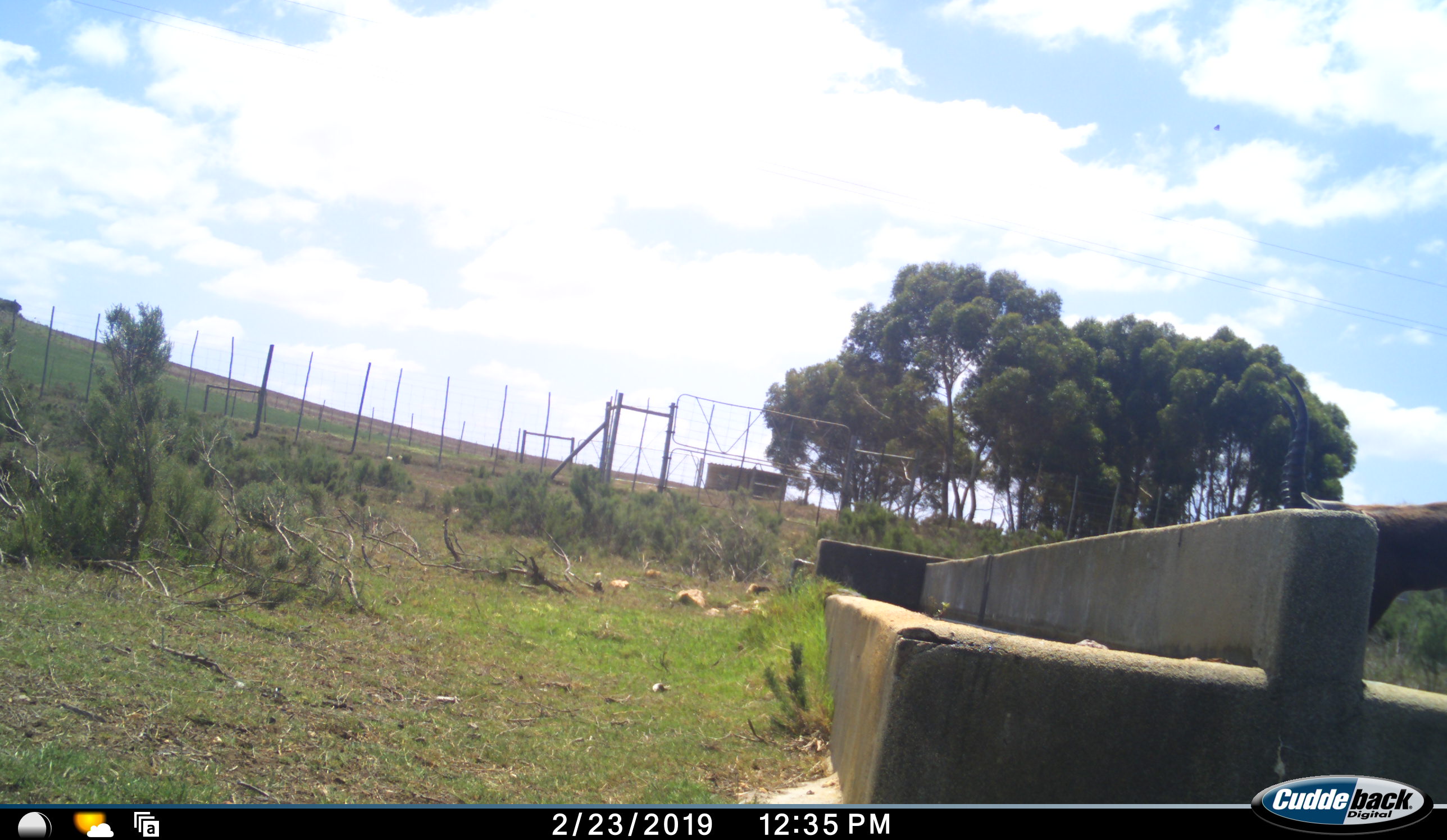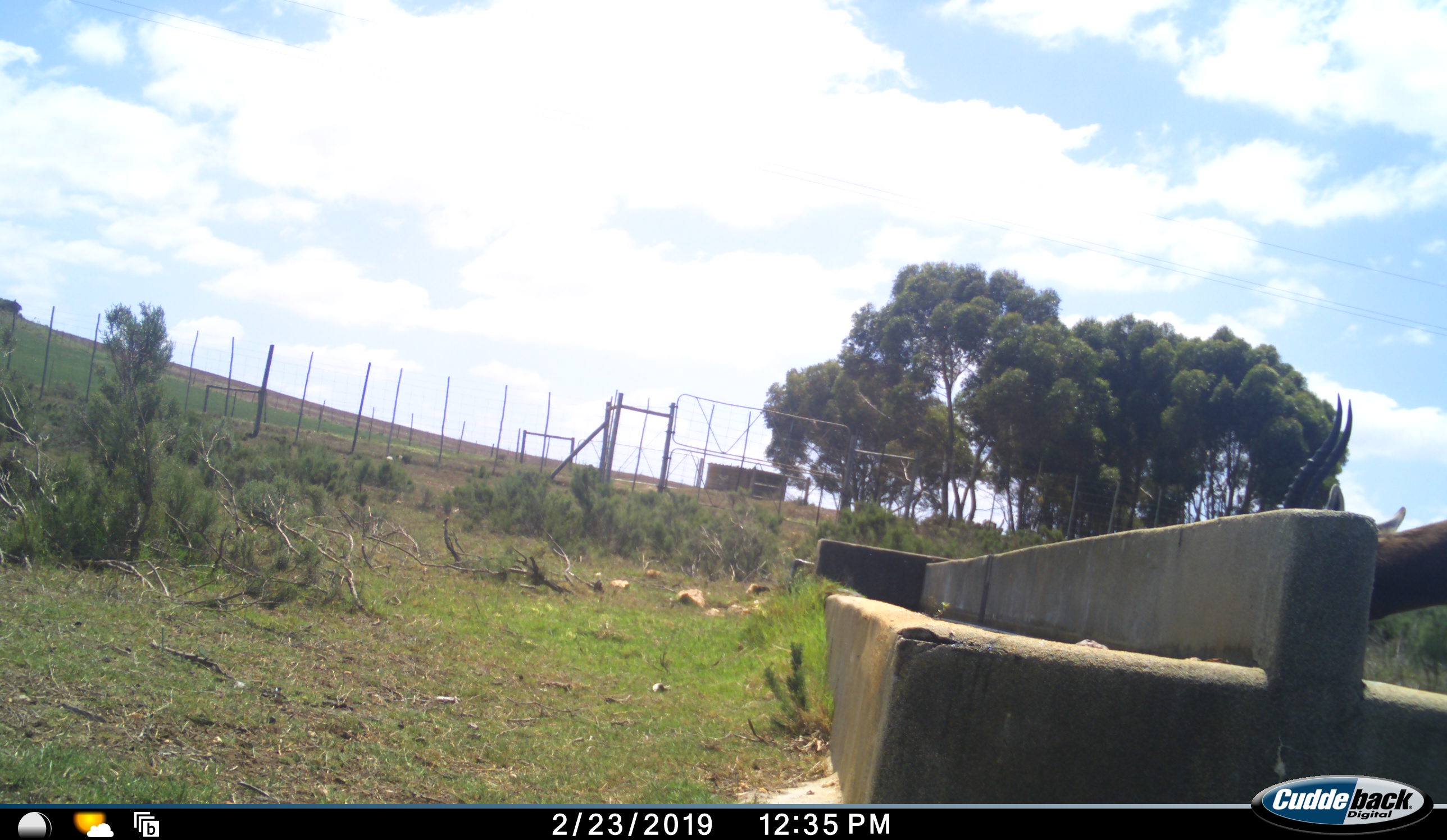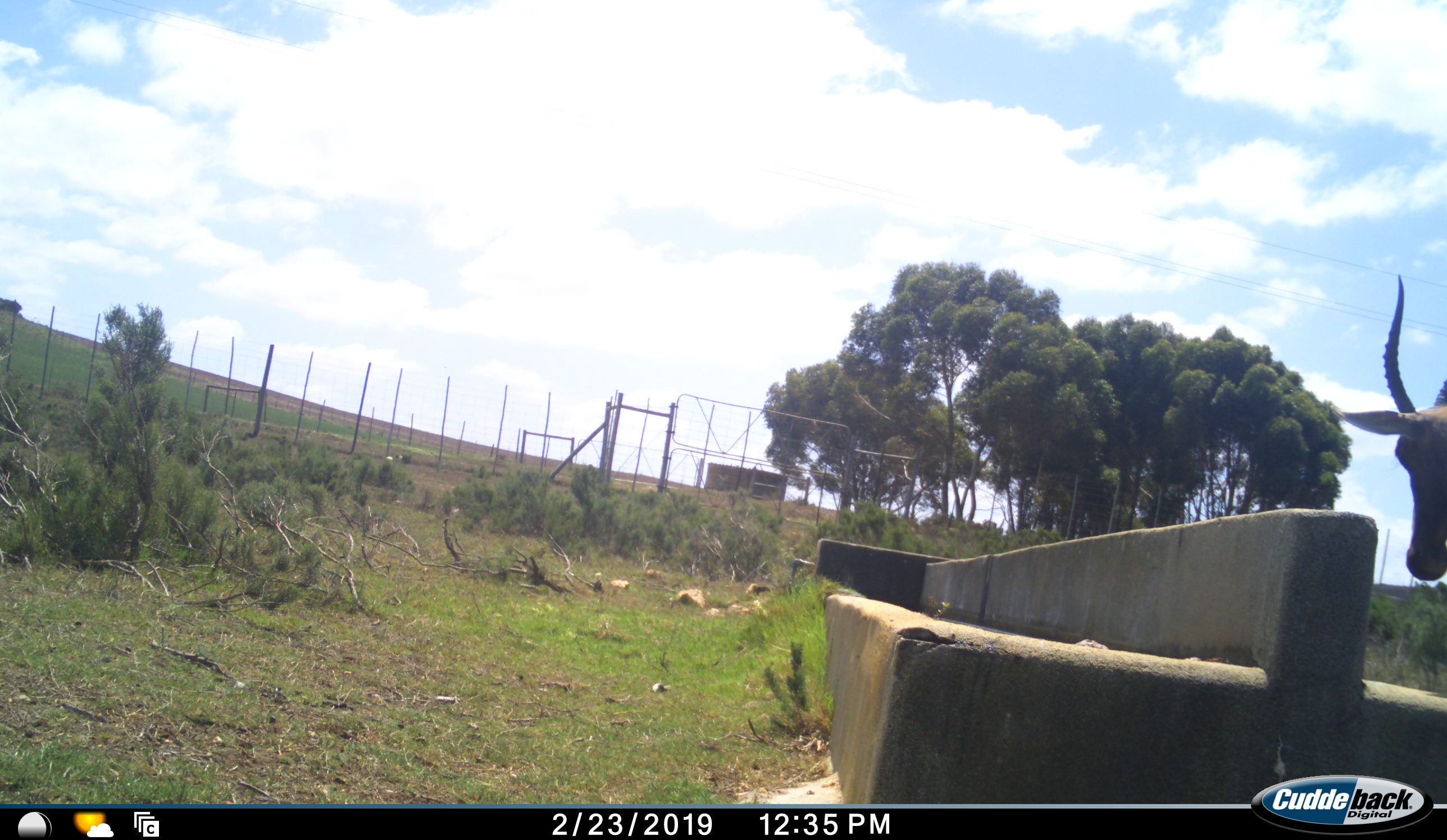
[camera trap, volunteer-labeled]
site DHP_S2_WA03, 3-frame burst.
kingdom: Animalia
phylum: Chordata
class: Mammalia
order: Artiodactyla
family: Bovidae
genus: Damaliscus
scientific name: Damaliscus pygargus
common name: bontebok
Bontebok (Damaliscus pygargus), count 1. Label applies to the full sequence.